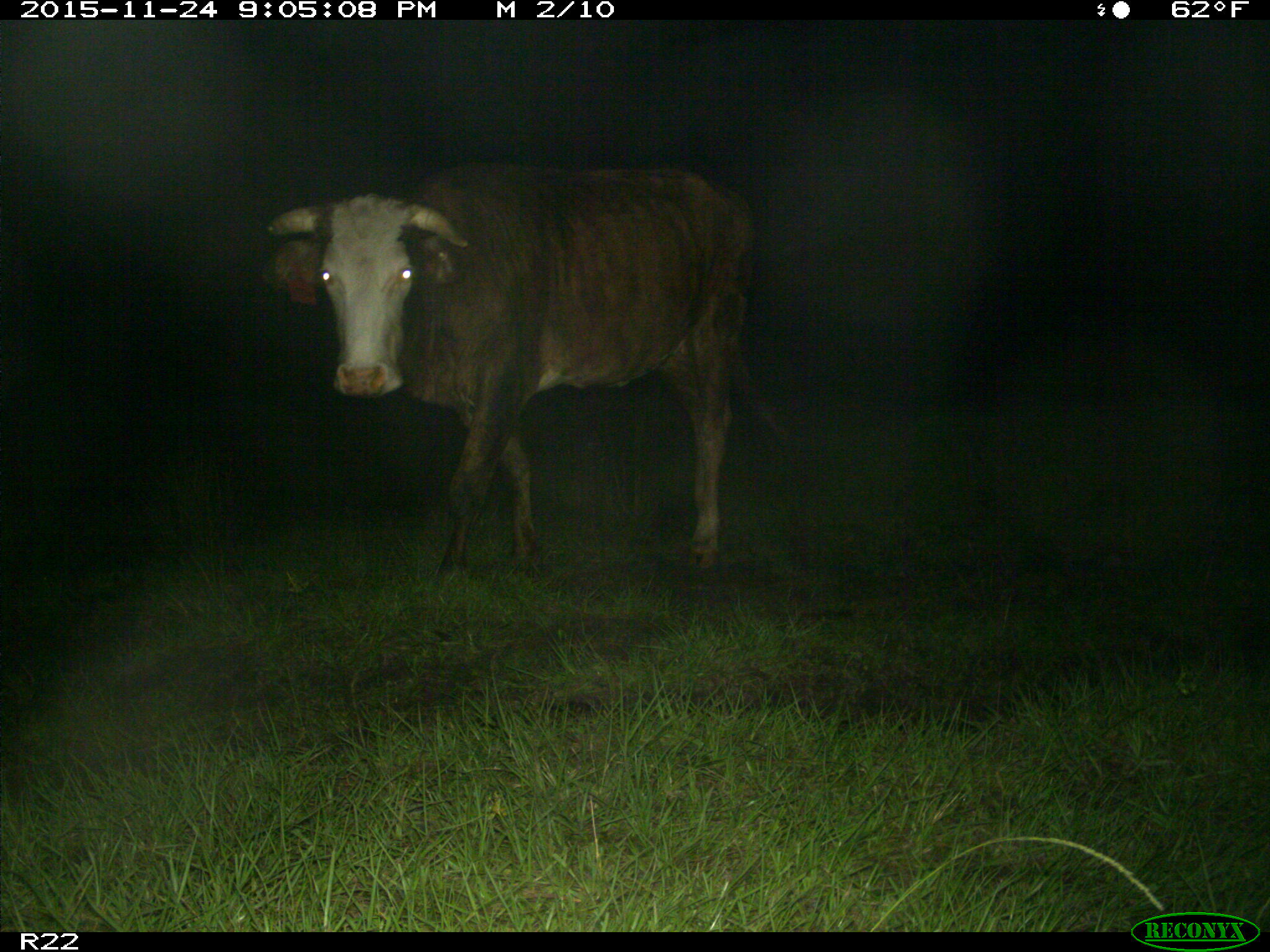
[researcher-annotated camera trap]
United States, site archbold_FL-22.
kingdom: Animalia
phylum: Chordata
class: Mammalia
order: Artiodactyla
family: Bovidae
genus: Bos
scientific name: Bos taurus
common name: domestic cow